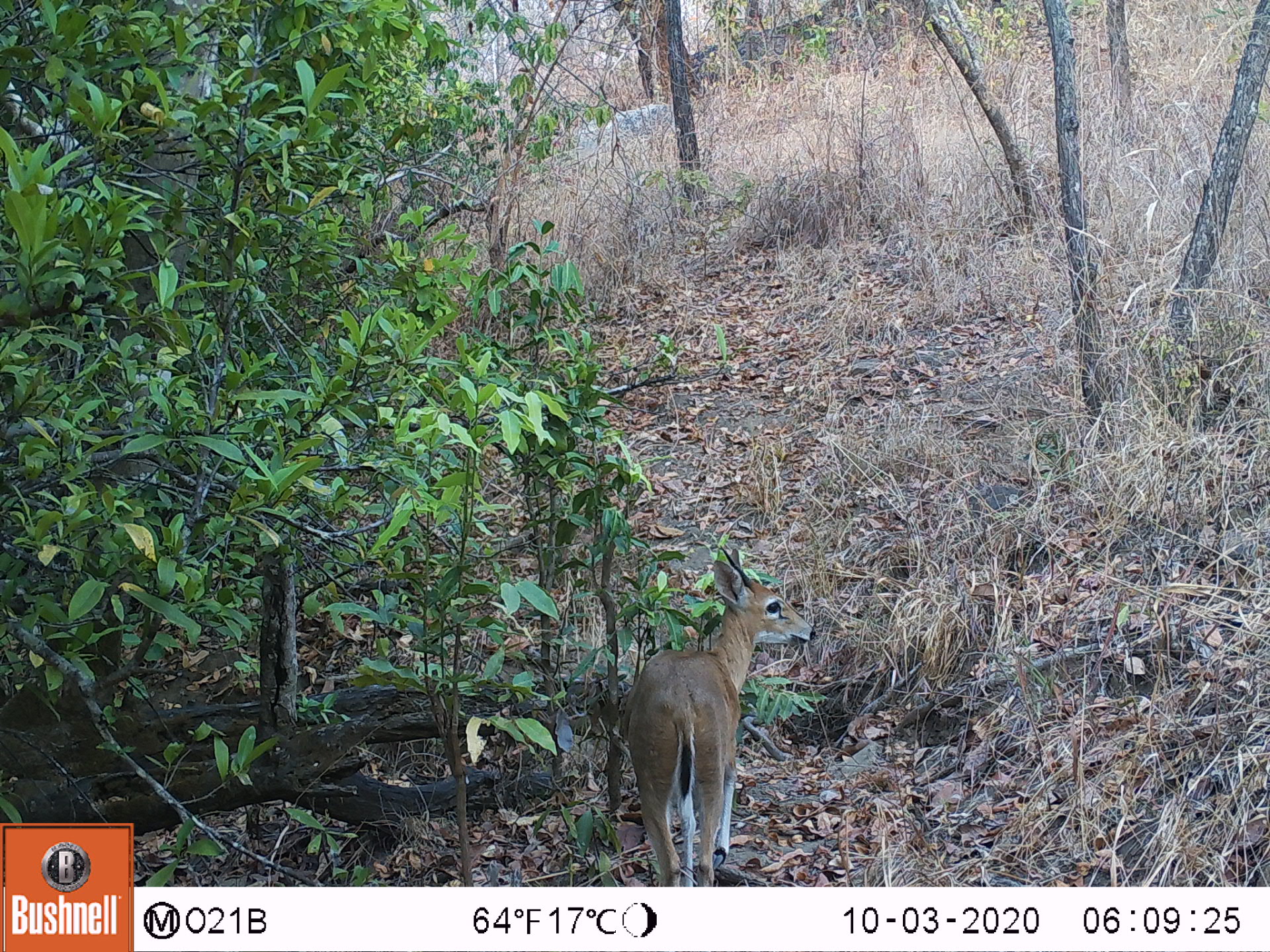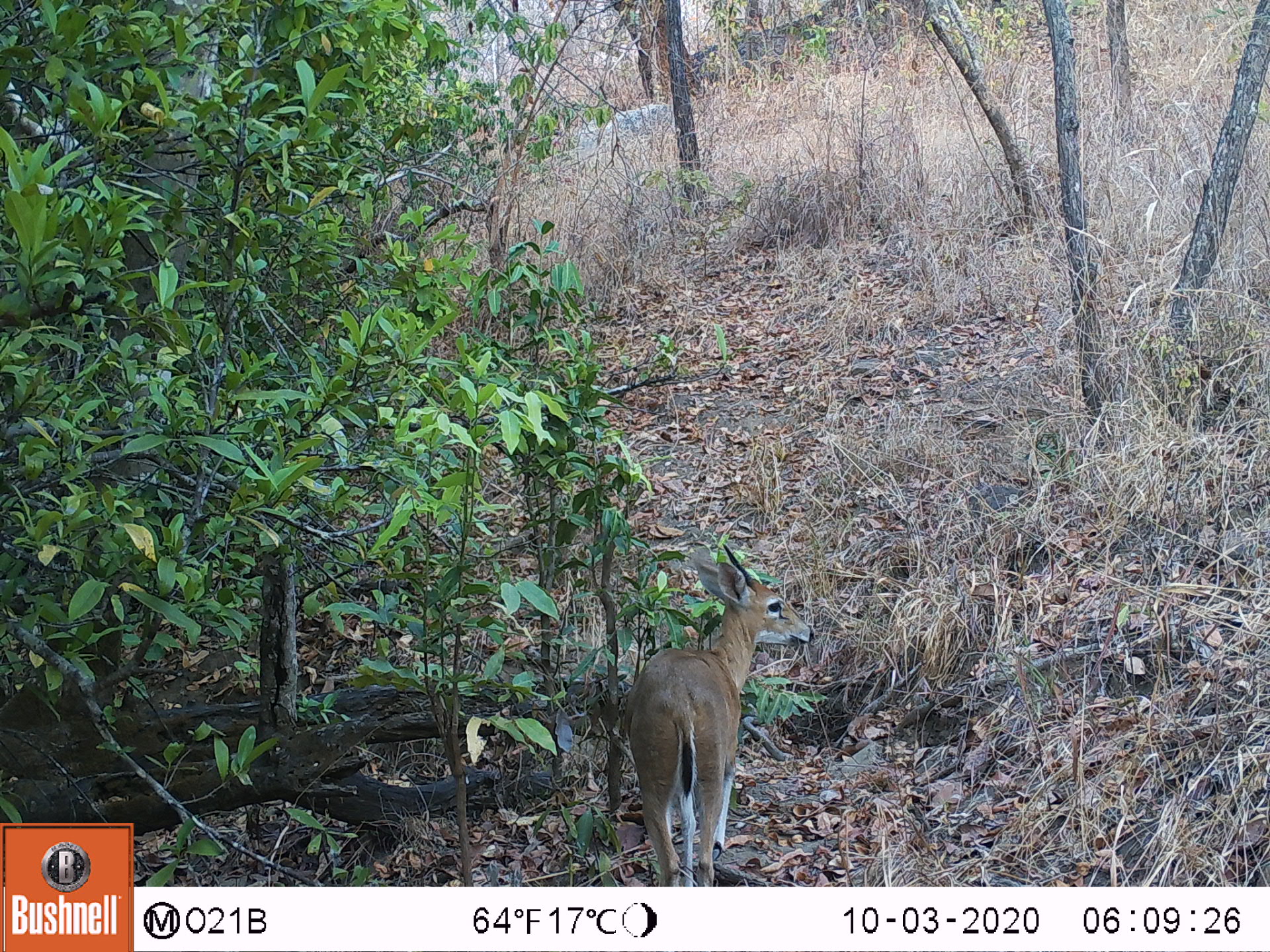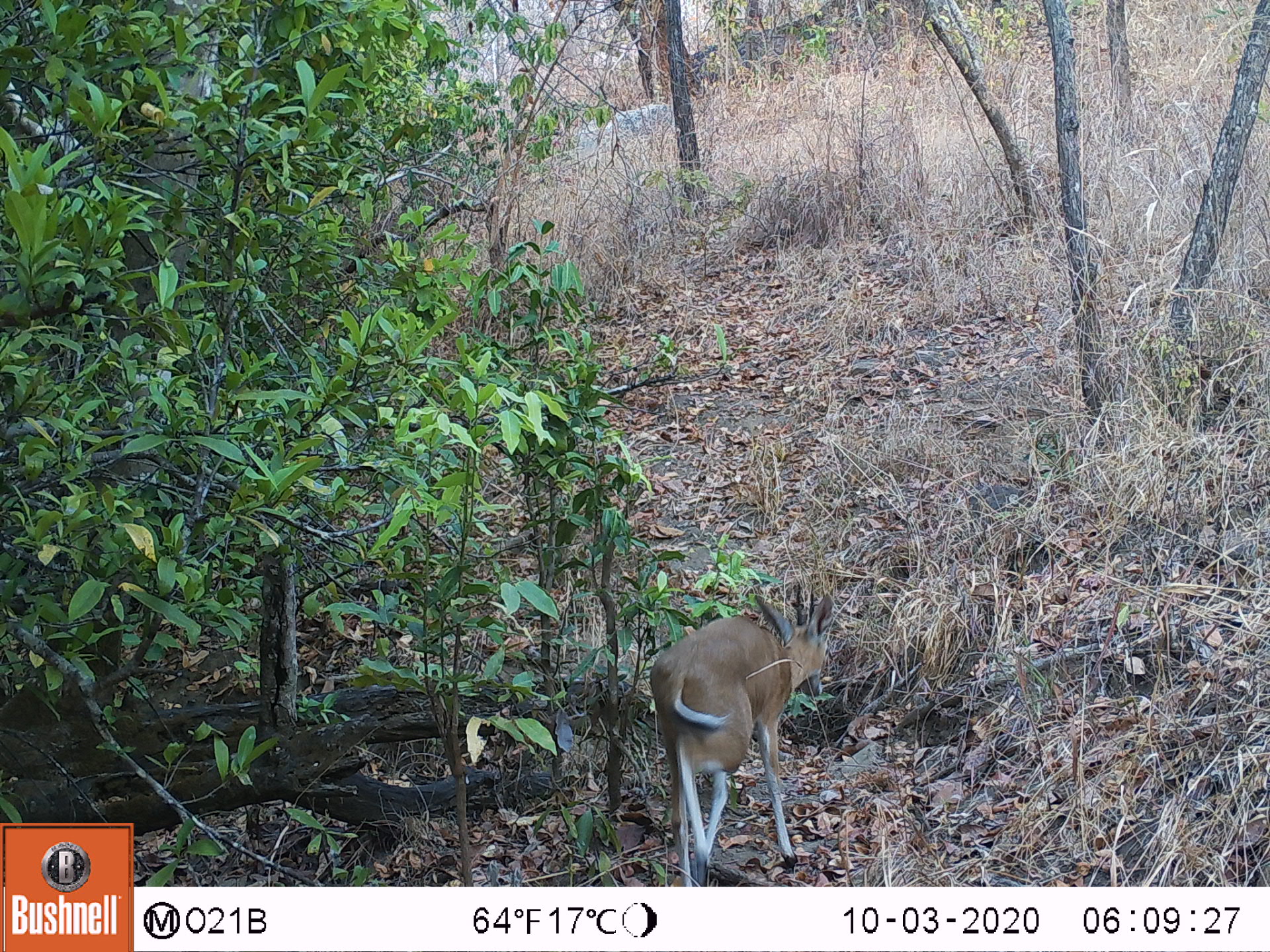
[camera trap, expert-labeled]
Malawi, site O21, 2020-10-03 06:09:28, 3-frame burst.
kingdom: Animalia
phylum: Chordata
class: Mammalia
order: Artiodactyla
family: Bovidae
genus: Sylvicapra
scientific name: Sylvicapra grimmia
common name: common duiker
Common duiker (Sylvicapra grimmia), count 1.